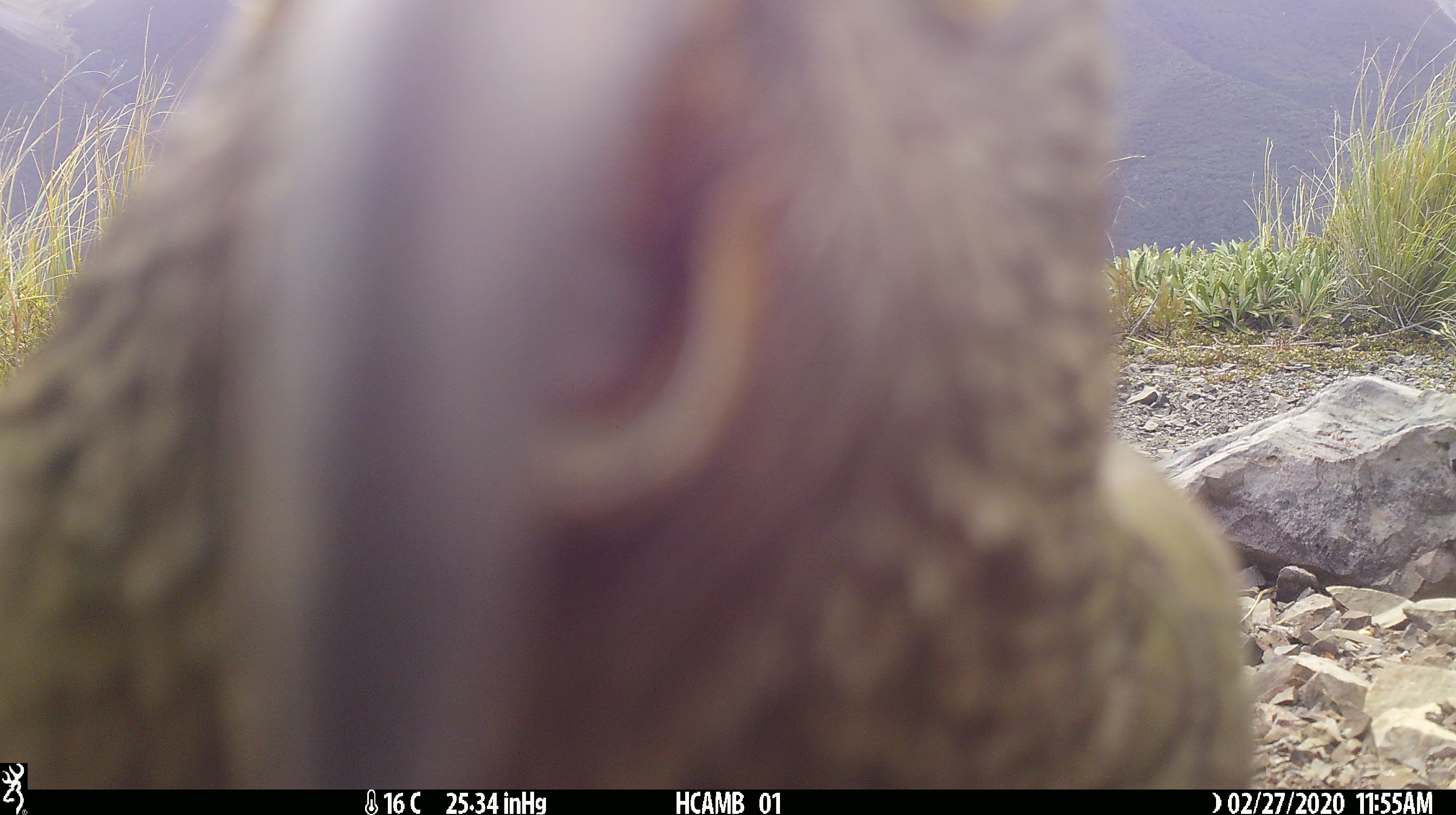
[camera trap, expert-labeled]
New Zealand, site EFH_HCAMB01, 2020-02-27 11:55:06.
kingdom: Animalia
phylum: Chordata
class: Aves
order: Psittaciformes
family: Strigopidae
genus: Nestor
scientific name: Nestor notabilis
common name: kea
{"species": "kea (Nestor notabilis)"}